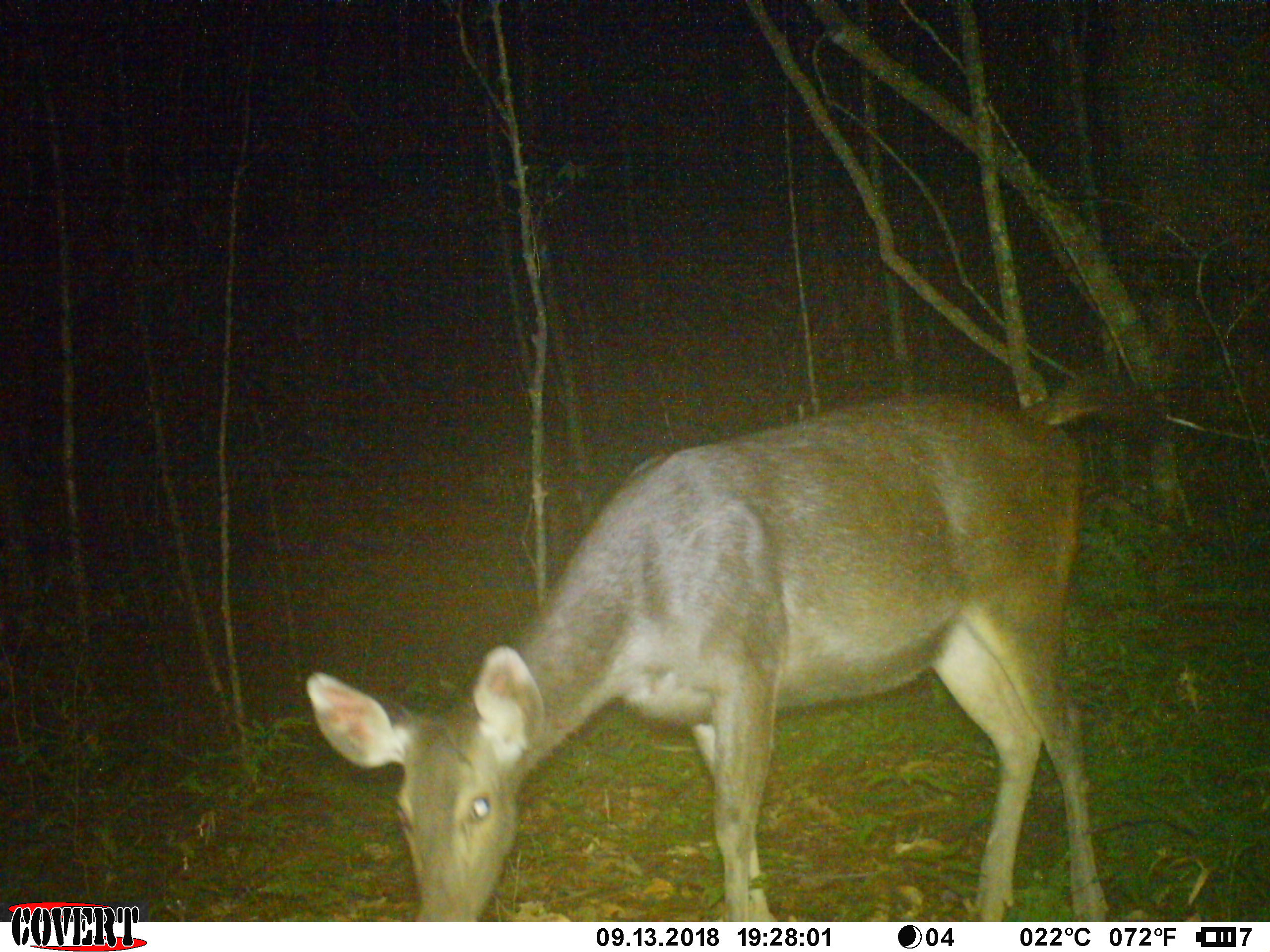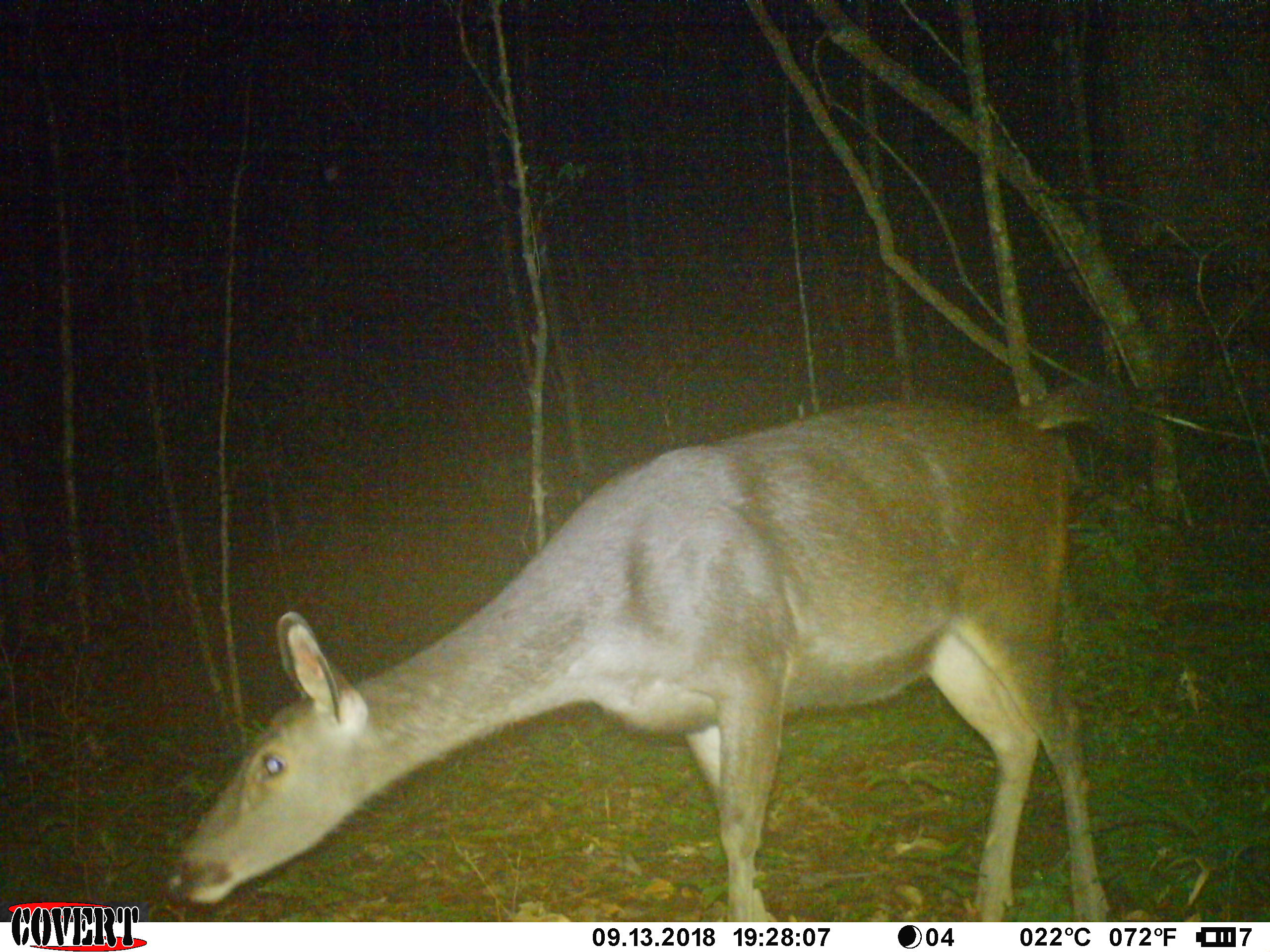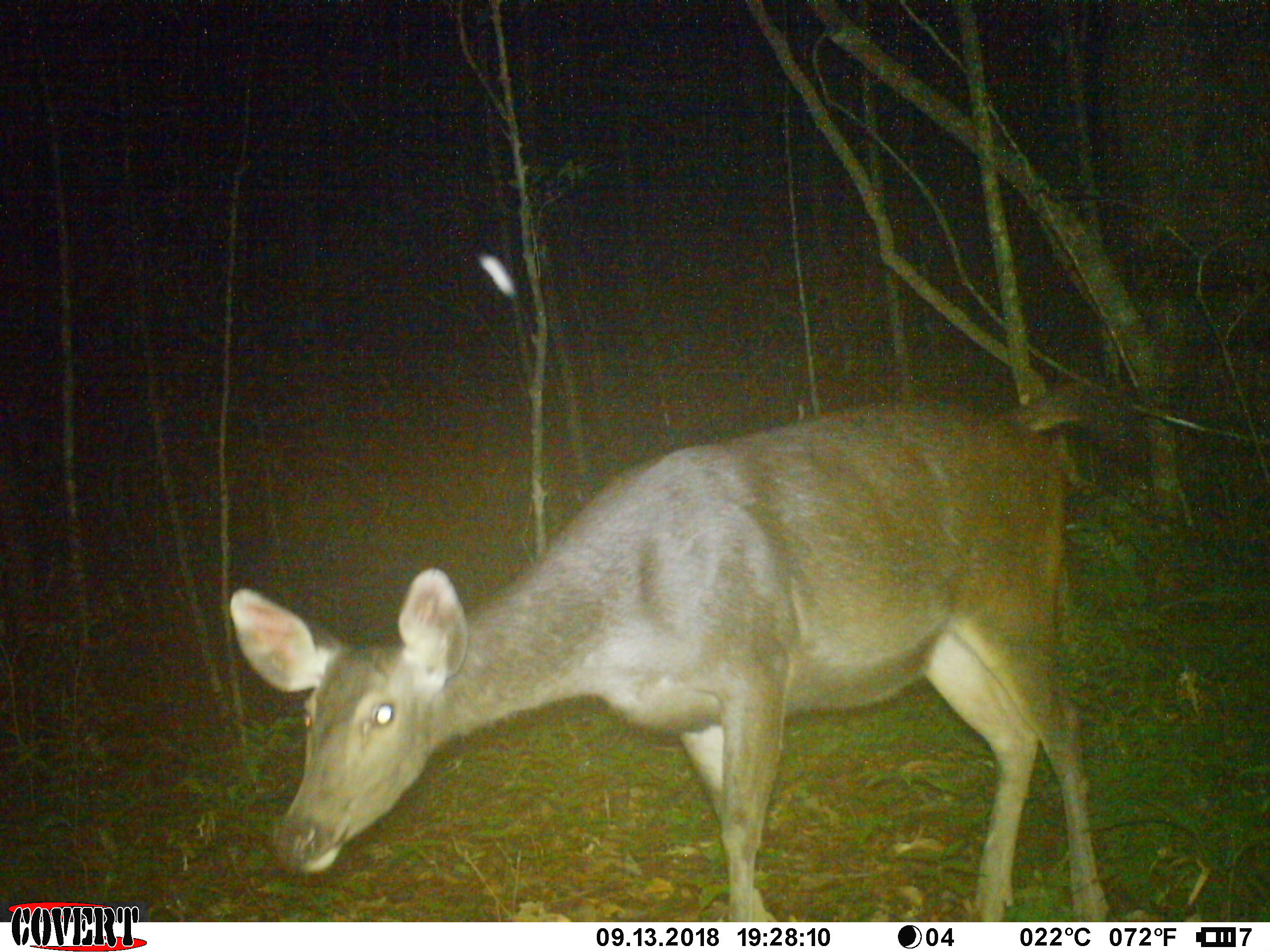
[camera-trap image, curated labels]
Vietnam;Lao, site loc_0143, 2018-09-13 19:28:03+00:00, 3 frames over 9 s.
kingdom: Animalia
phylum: Chordata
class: Mammalia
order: Artiodactyla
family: Cervidae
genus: Rusa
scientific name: Rusa unicolor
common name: sambar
Sambar (Rusa unicolor). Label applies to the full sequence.